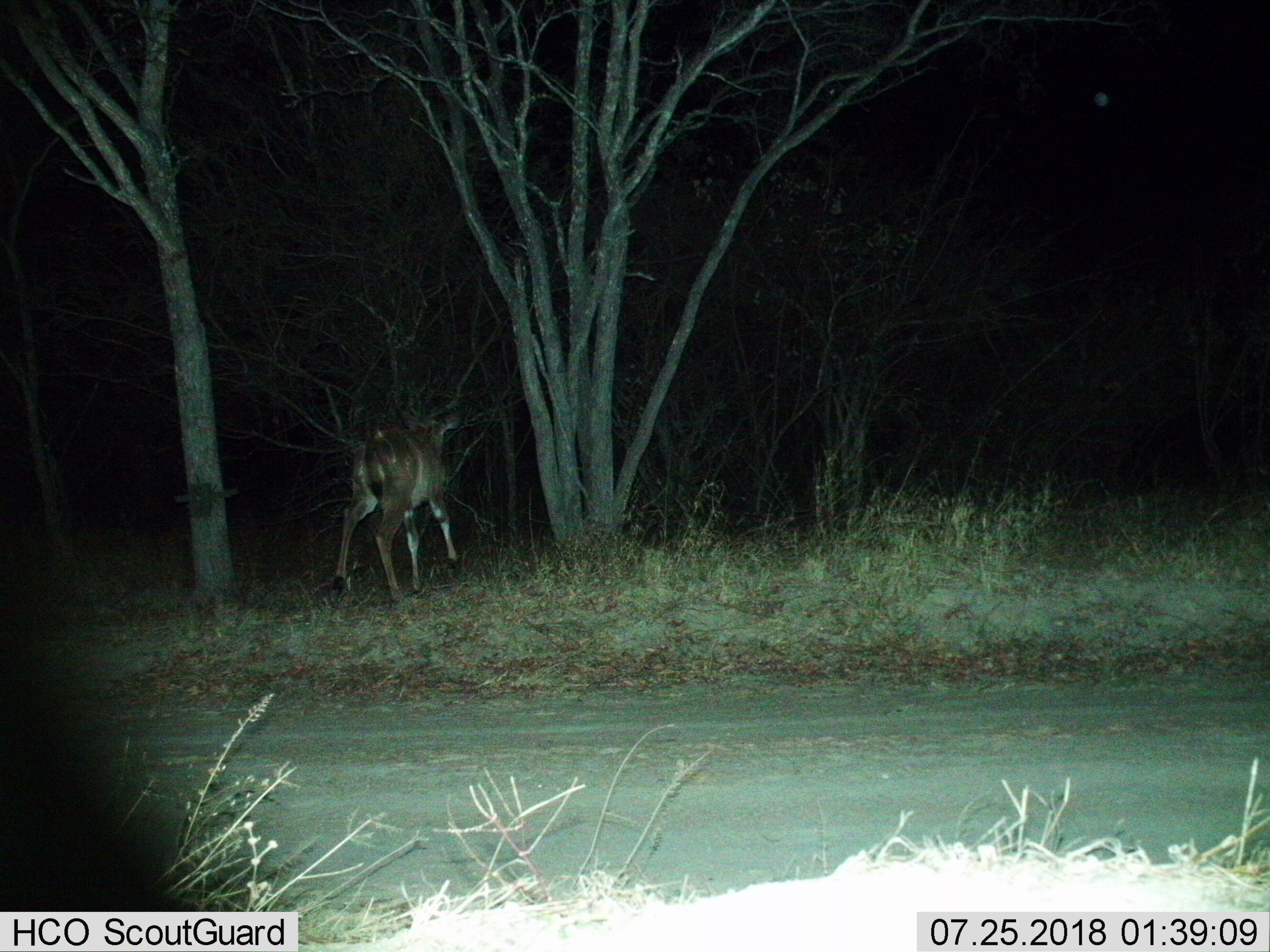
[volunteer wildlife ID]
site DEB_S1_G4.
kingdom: Animalia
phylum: Chordata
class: Mammalia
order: Artiodactyla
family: Bovidae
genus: Tragelaphus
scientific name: Tragelaphus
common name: kudu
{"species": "kudu (Tragelaphus)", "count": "1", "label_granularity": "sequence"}